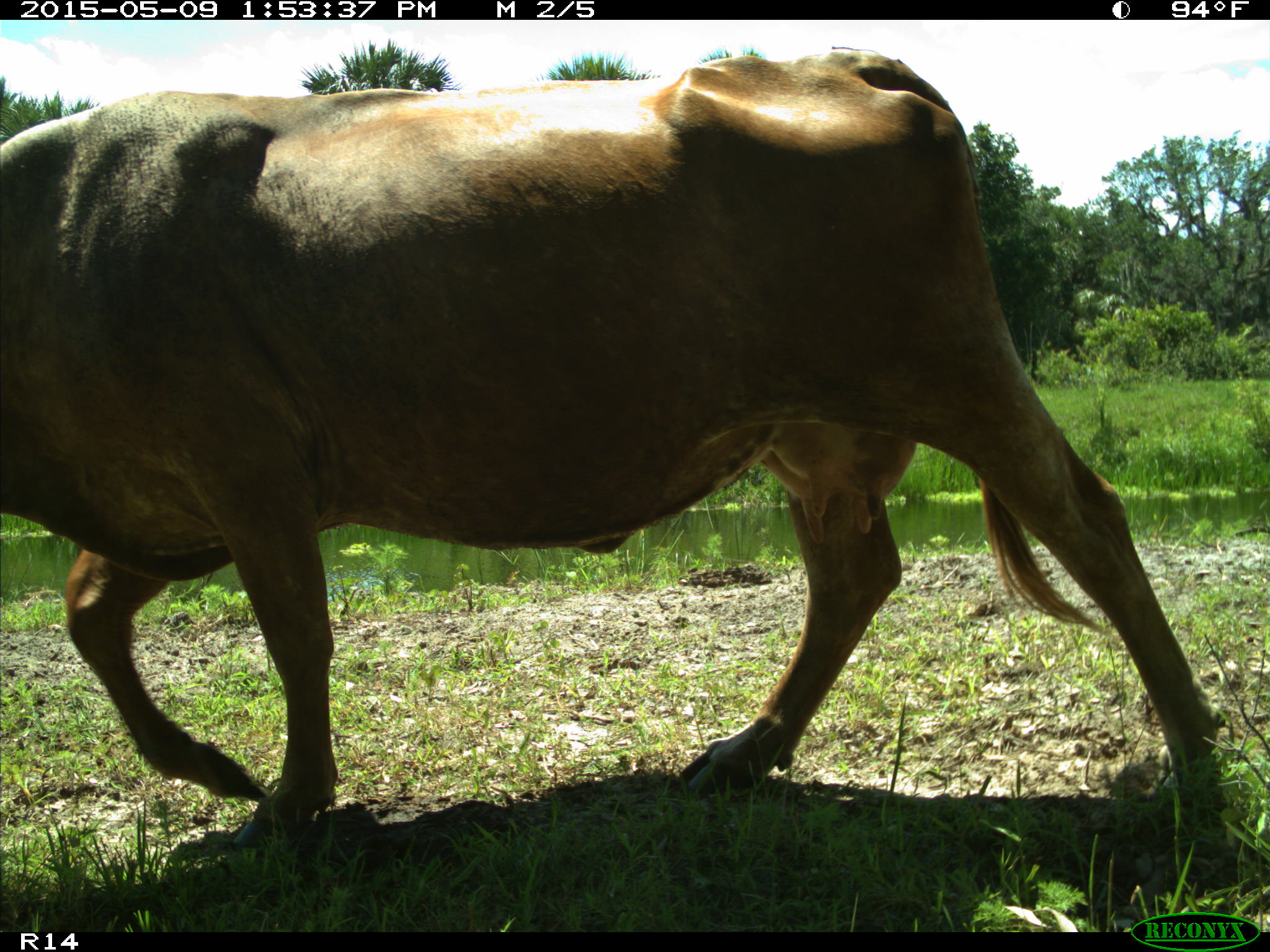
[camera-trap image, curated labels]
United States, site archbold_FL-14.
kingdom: Animalia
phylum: Chordata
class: Mammalia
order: Artiodactyla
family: Bovidae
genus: Bos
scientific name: Bos taurus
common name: domestic cow